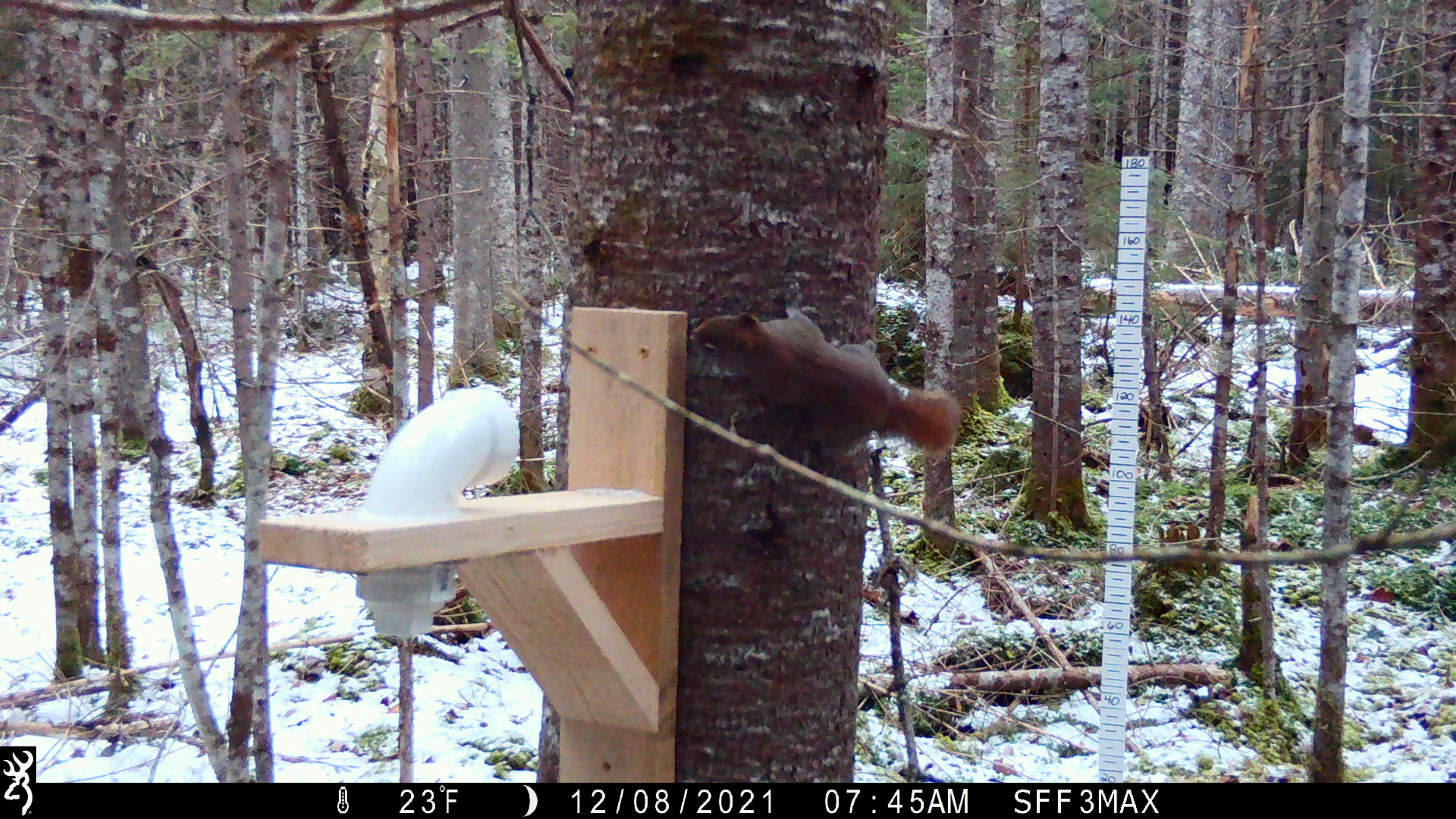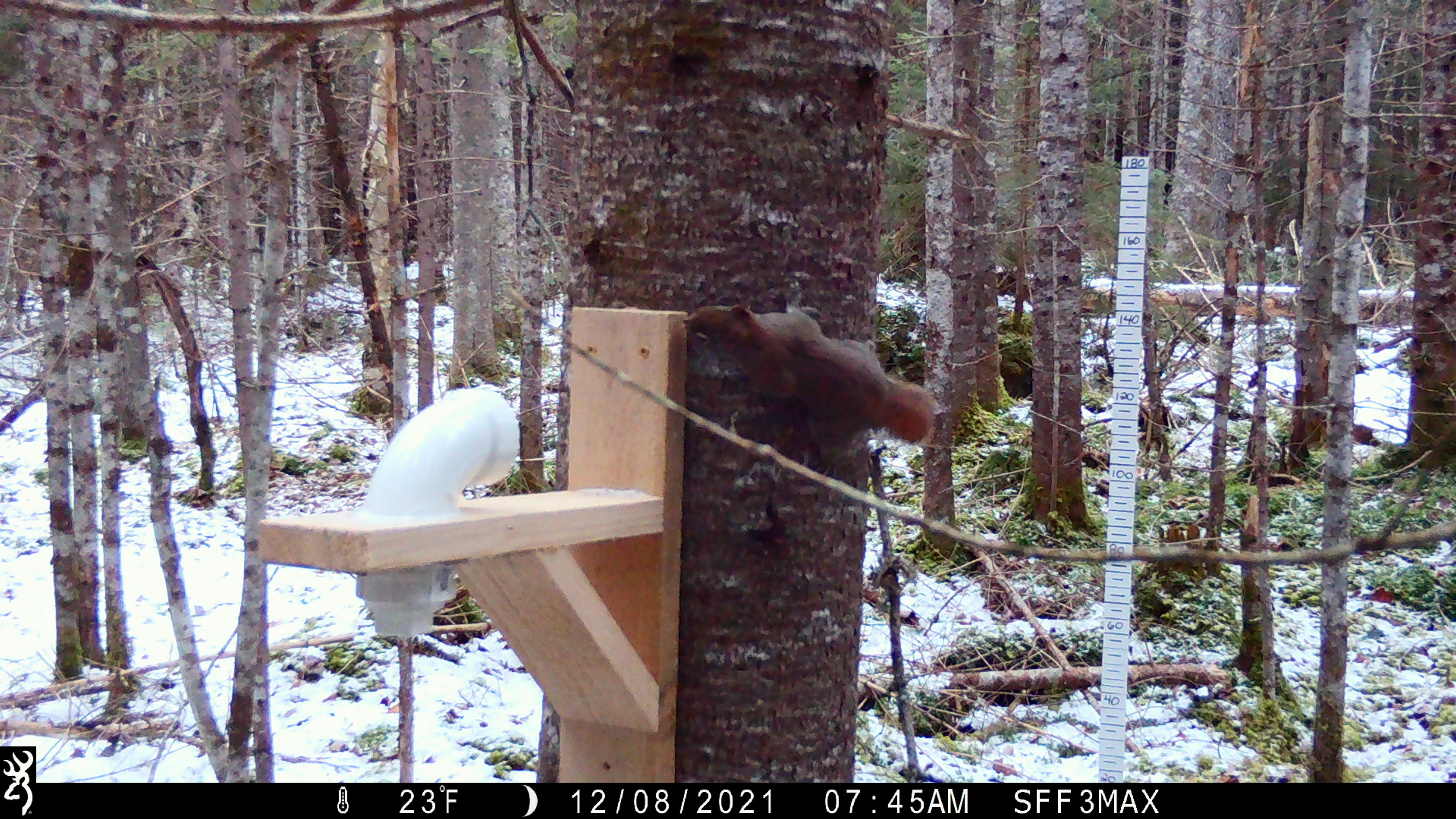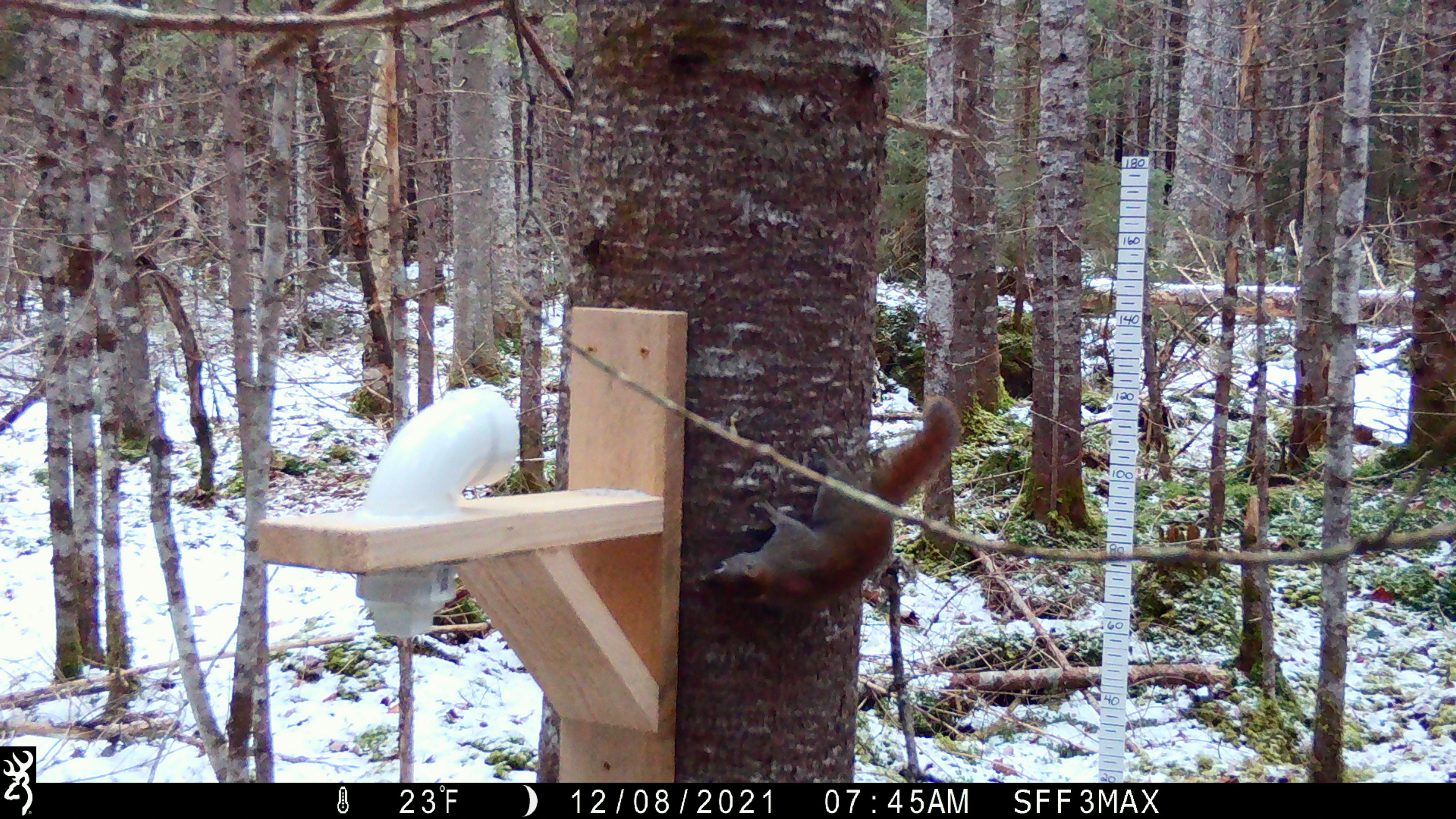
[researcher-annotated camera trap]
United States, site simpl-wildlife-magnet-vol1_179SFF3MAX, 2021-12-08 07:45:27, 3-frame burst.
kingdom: Animalia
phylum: Chordata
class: Mammalia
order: Rodentia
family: Sciuridae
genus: Tamiasciurus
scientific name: Tamiasciurus hudsonicus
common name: red squirrel